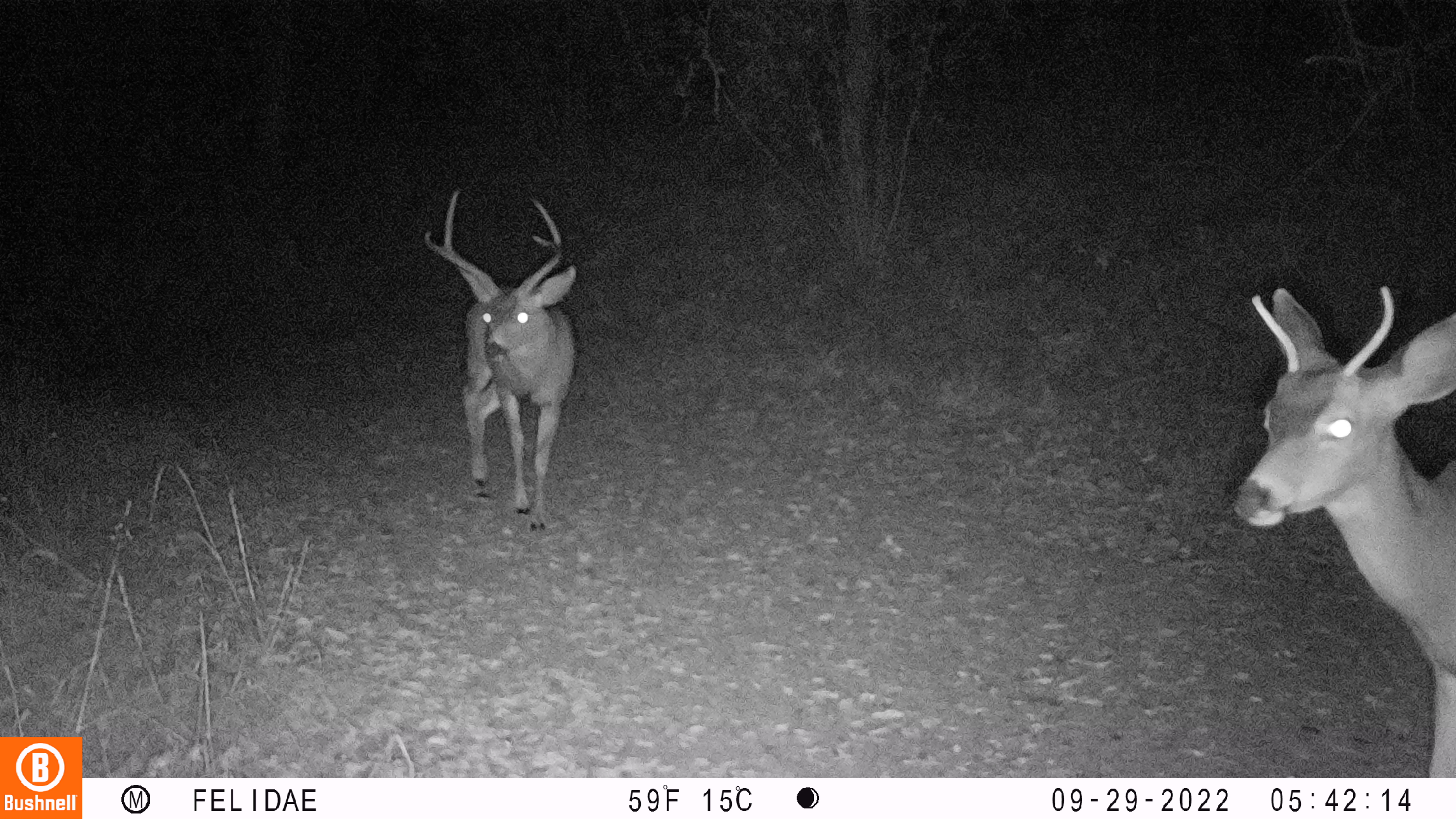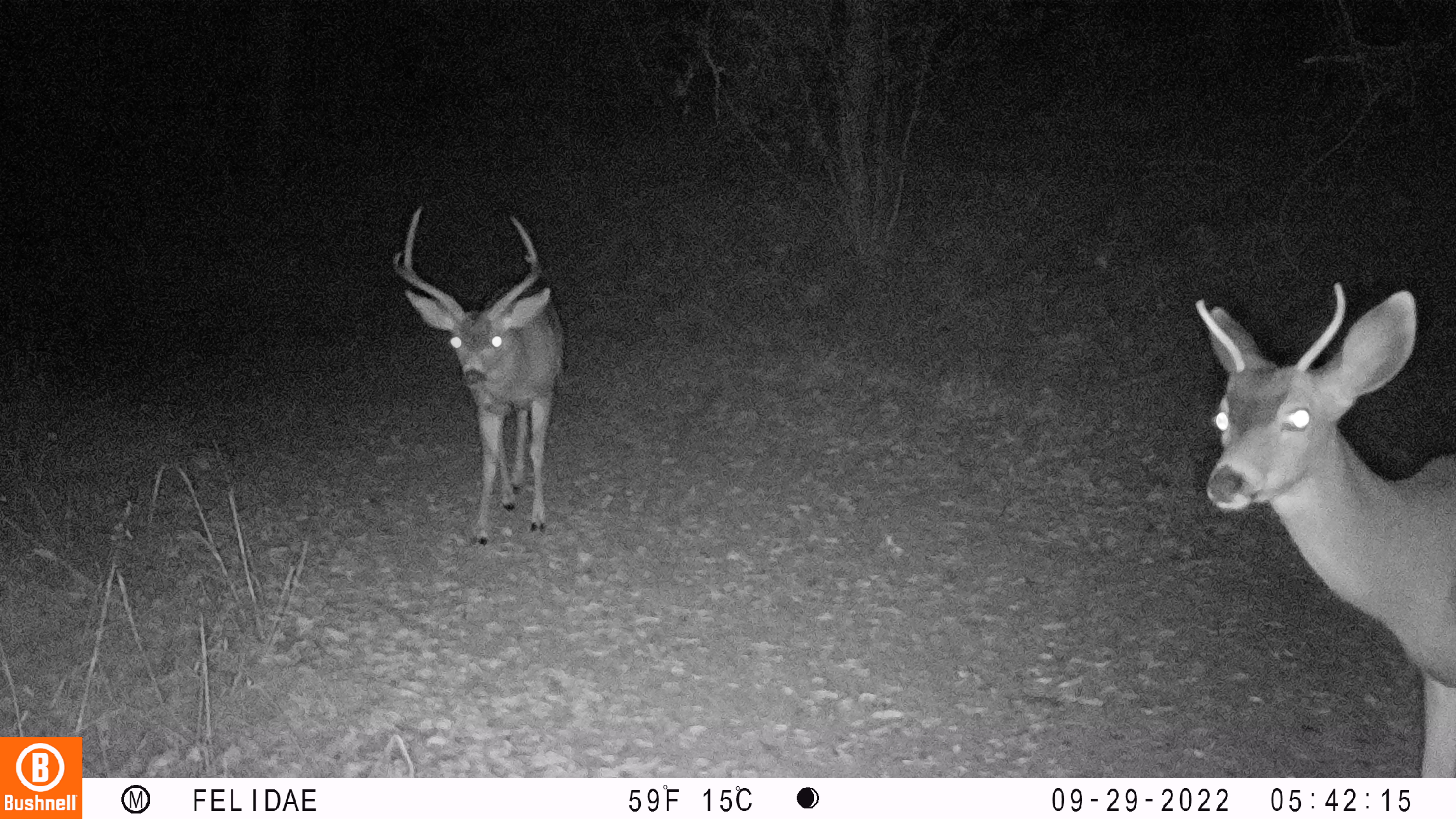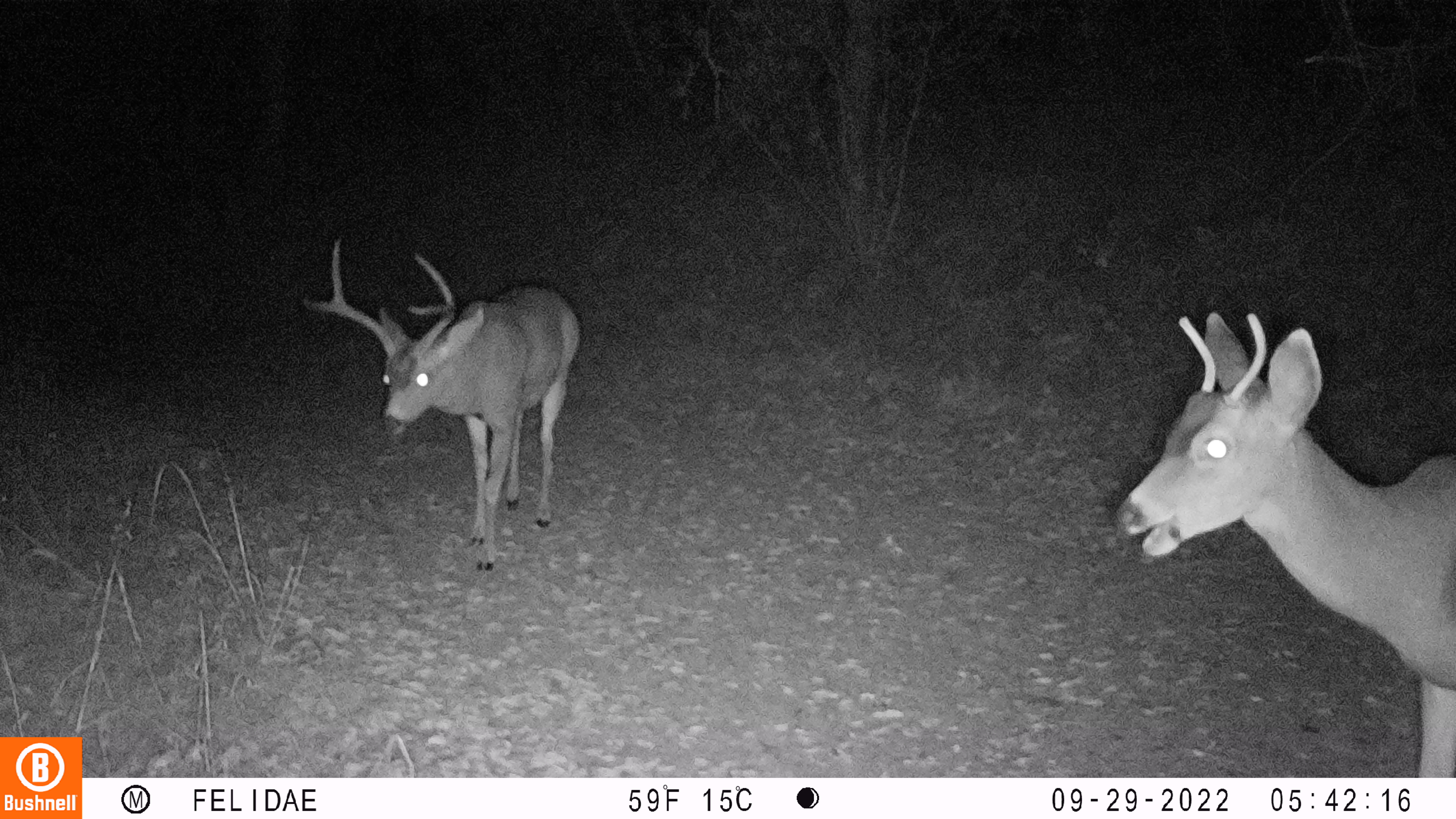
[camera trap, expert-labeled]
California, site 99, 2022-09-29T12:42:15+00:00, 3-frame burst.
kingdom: Animalia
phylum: Chordata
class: Mammalia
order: Artiodactyla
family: Cervidae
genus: Odocoileus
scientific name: Odocoileus hemionus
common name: mule deer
Mule deer (Odocoileus hemionus).